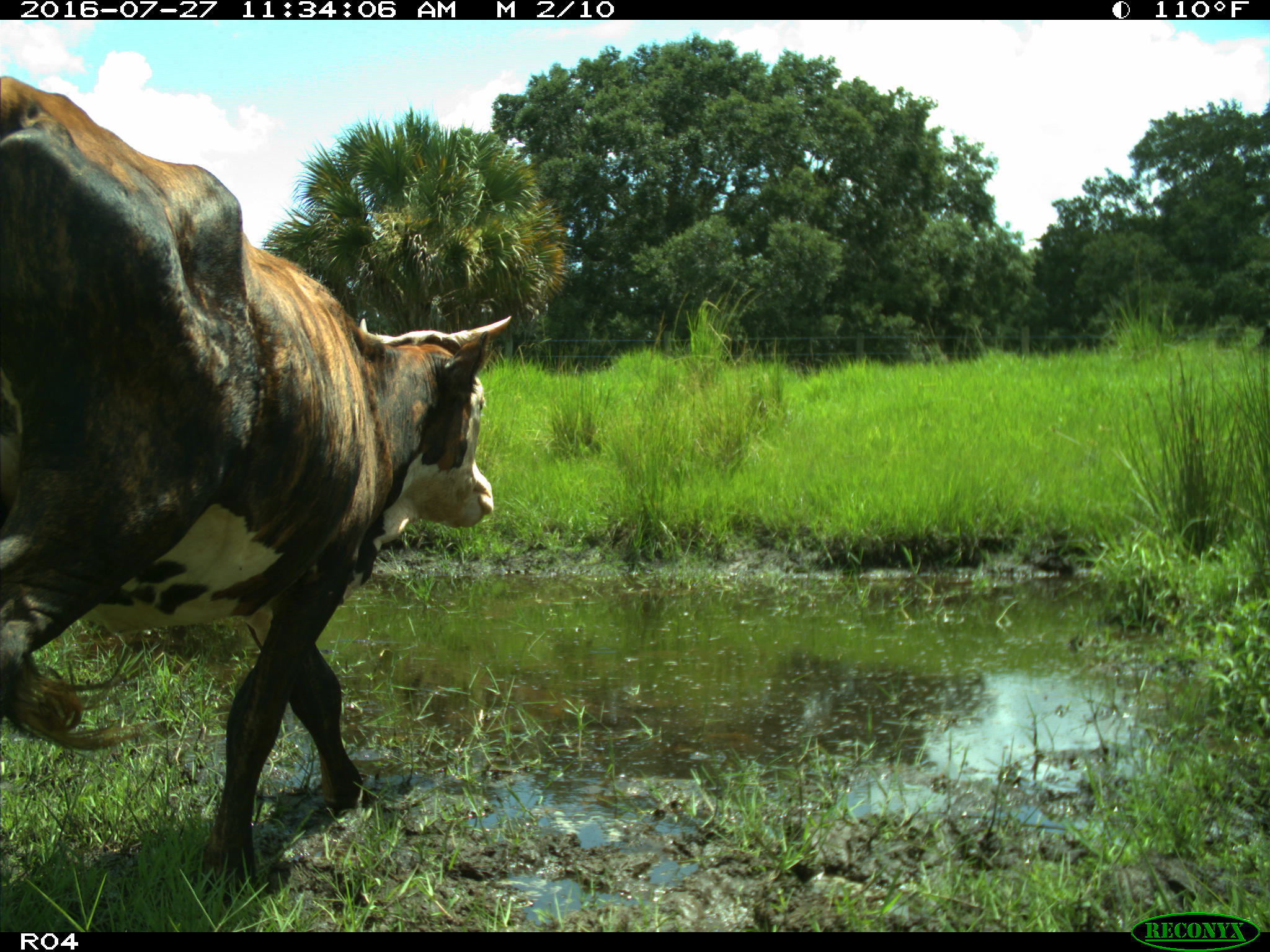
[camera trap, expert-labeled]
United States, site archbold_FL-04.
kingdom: Animalia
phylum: Chordata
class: Mammalia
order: Artiodactyla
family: Bovidae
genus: Bos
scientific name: Bos taurus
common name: domestic cow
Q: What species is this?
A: Bos taurus (domestic cow).